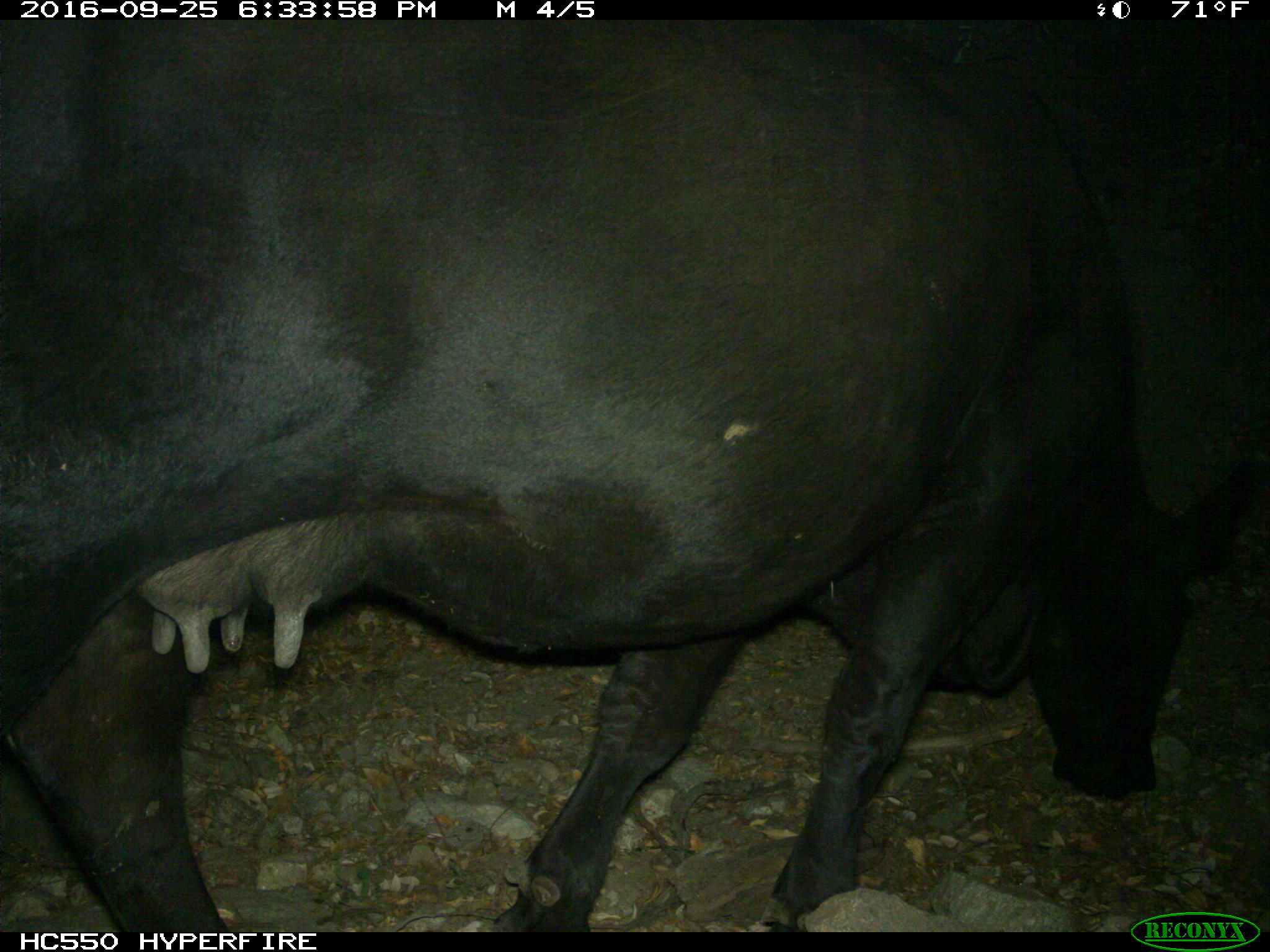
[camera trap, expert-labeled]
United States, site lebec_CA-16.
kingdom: Animalia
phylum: Chordata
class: Mammalia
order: Artiodactyla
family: Bovidae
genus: Bos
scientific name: Bos taurus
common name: domestic cow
Bos taurus (domestic cow).